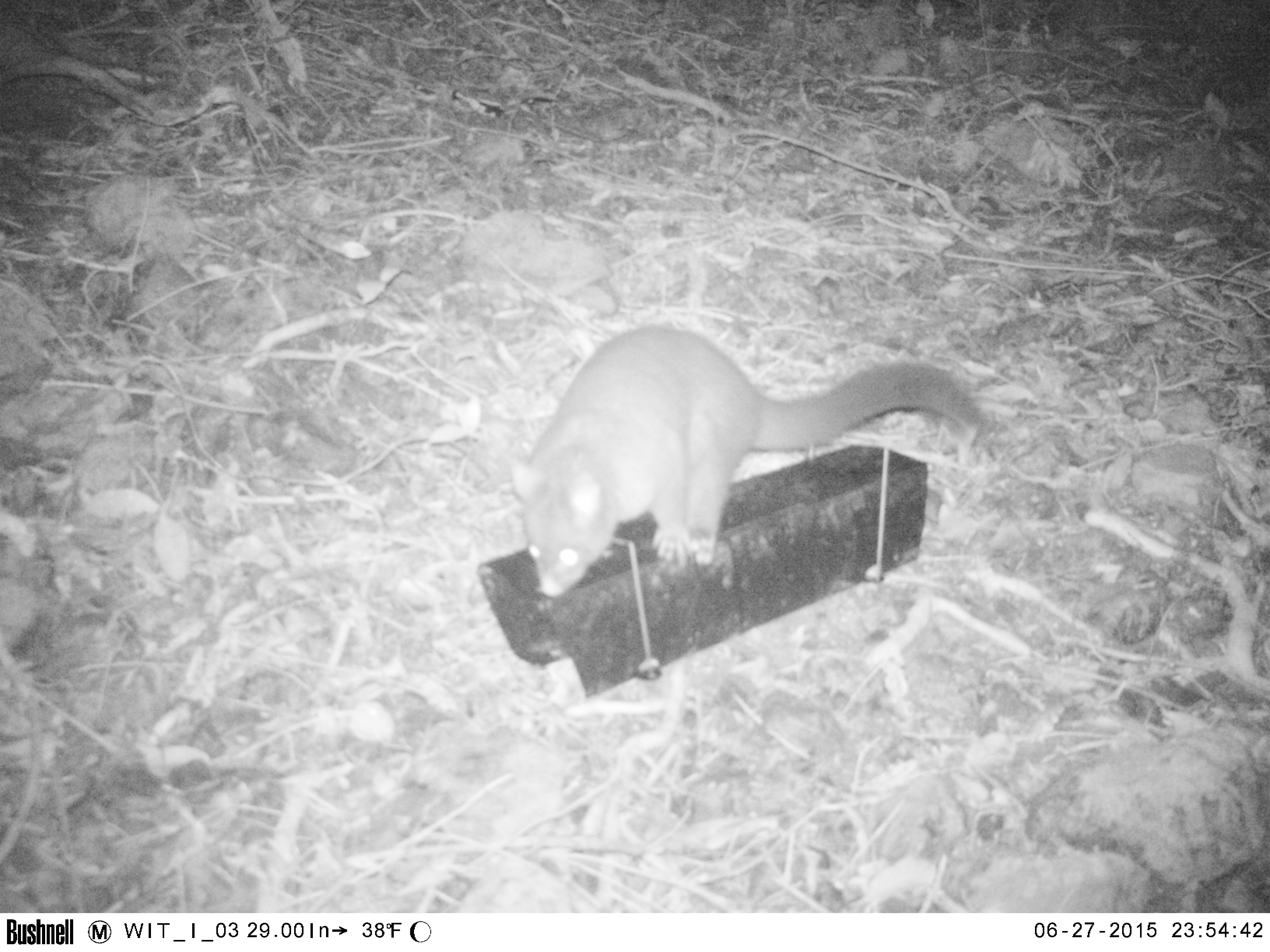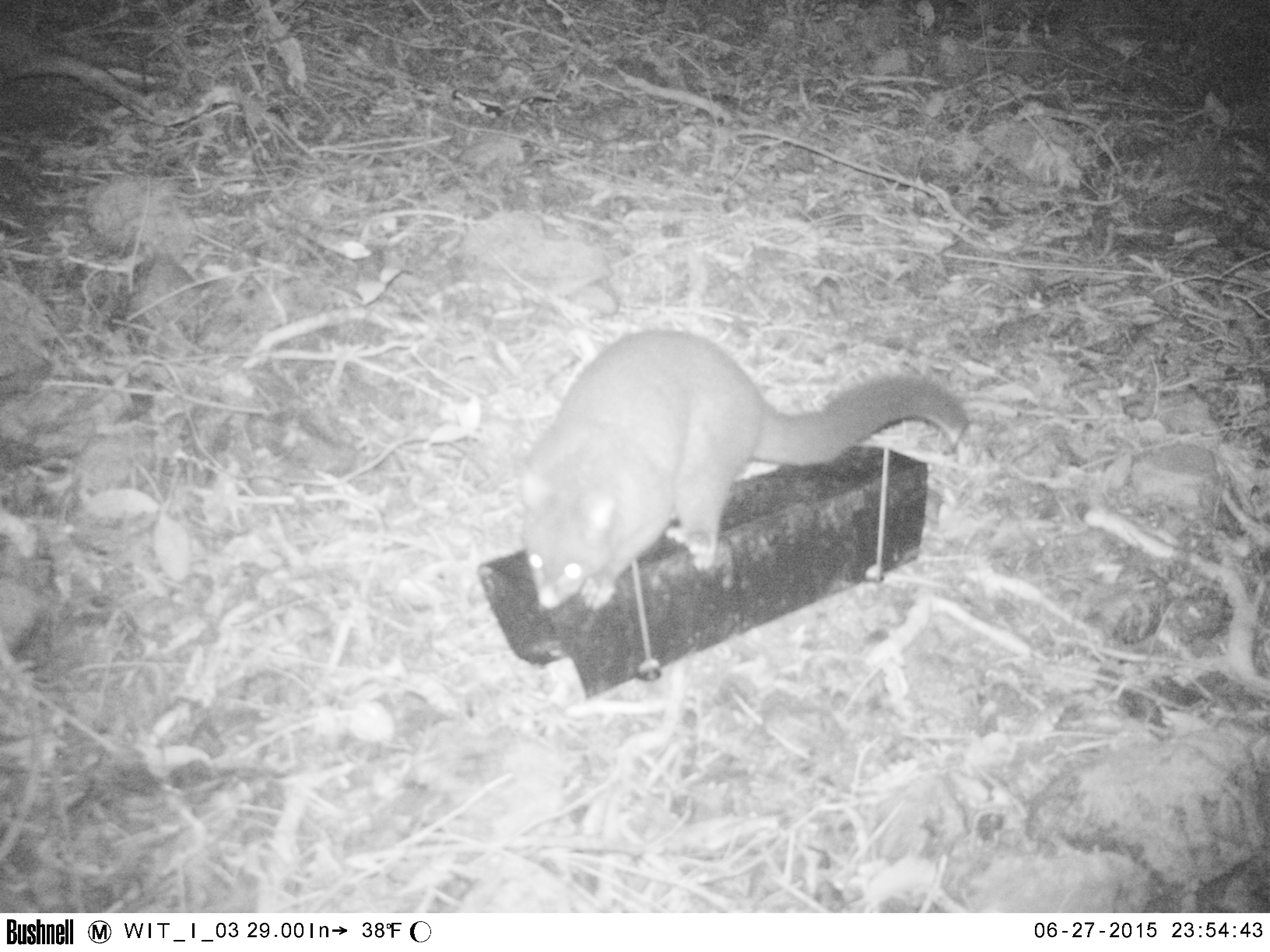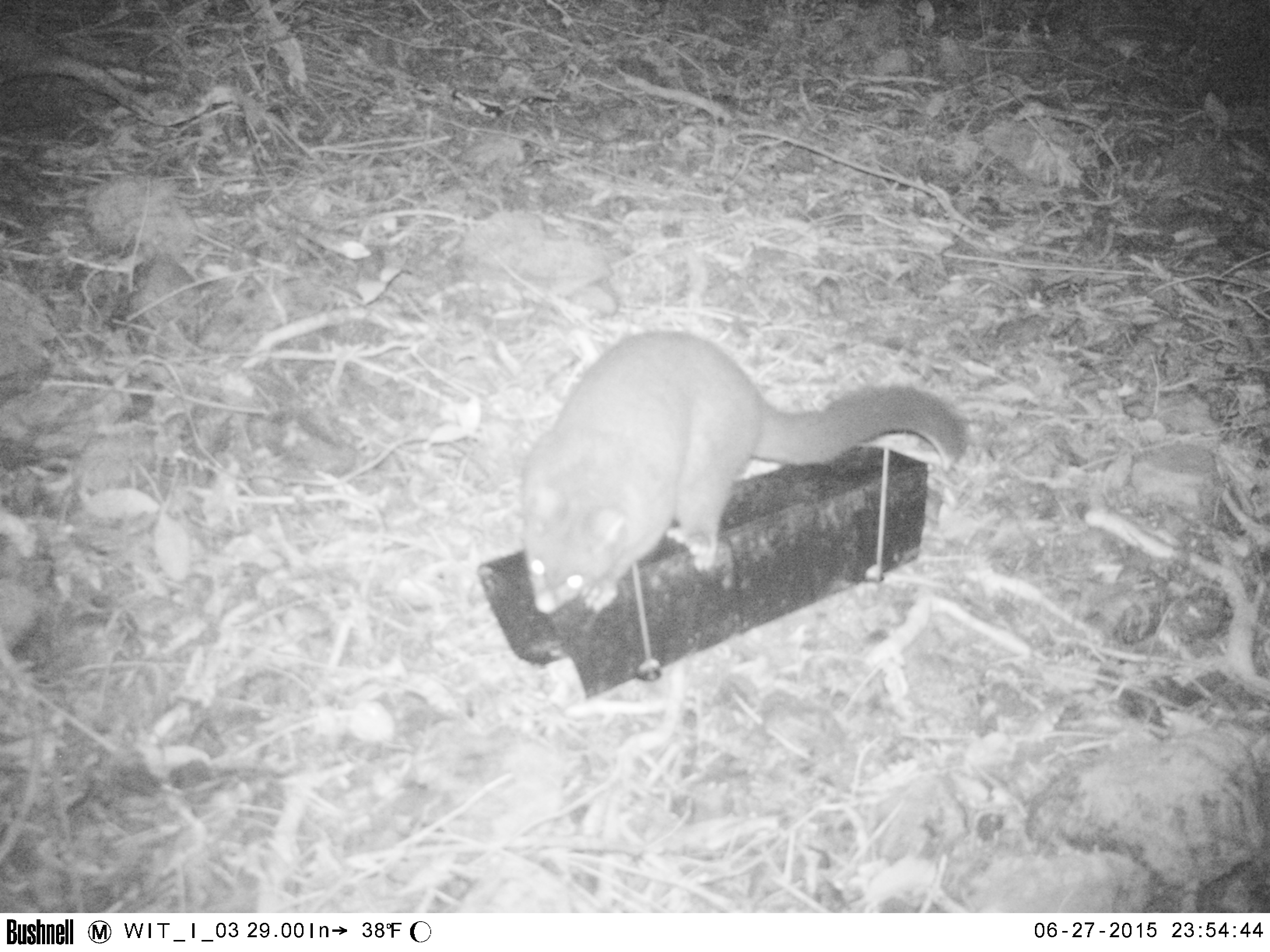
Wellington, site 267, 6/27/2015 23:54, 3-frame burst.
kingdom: Animalia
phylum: Chordata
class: Mammalia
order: Didelphimorphia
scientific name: Didelphimorphia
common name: possum